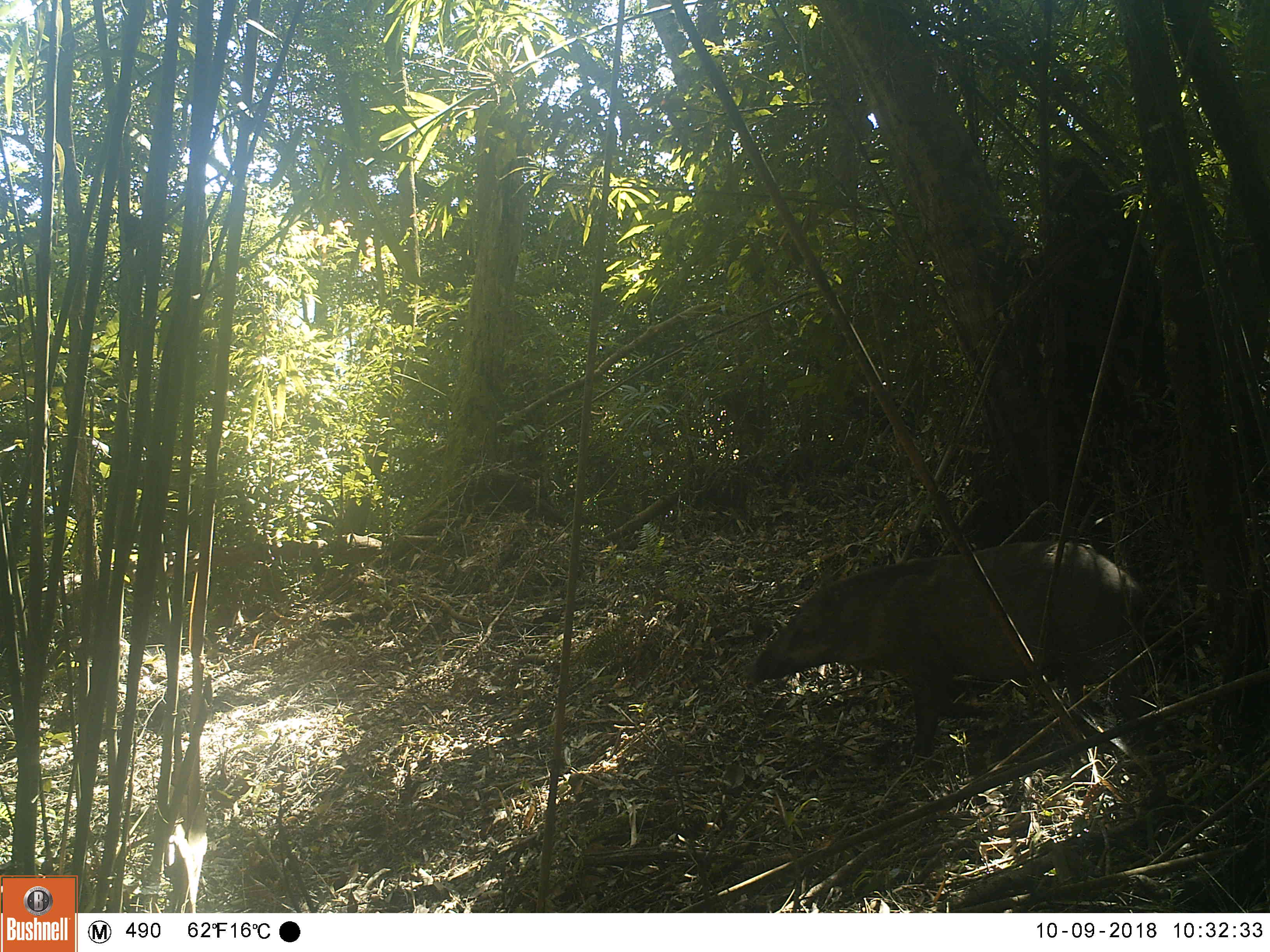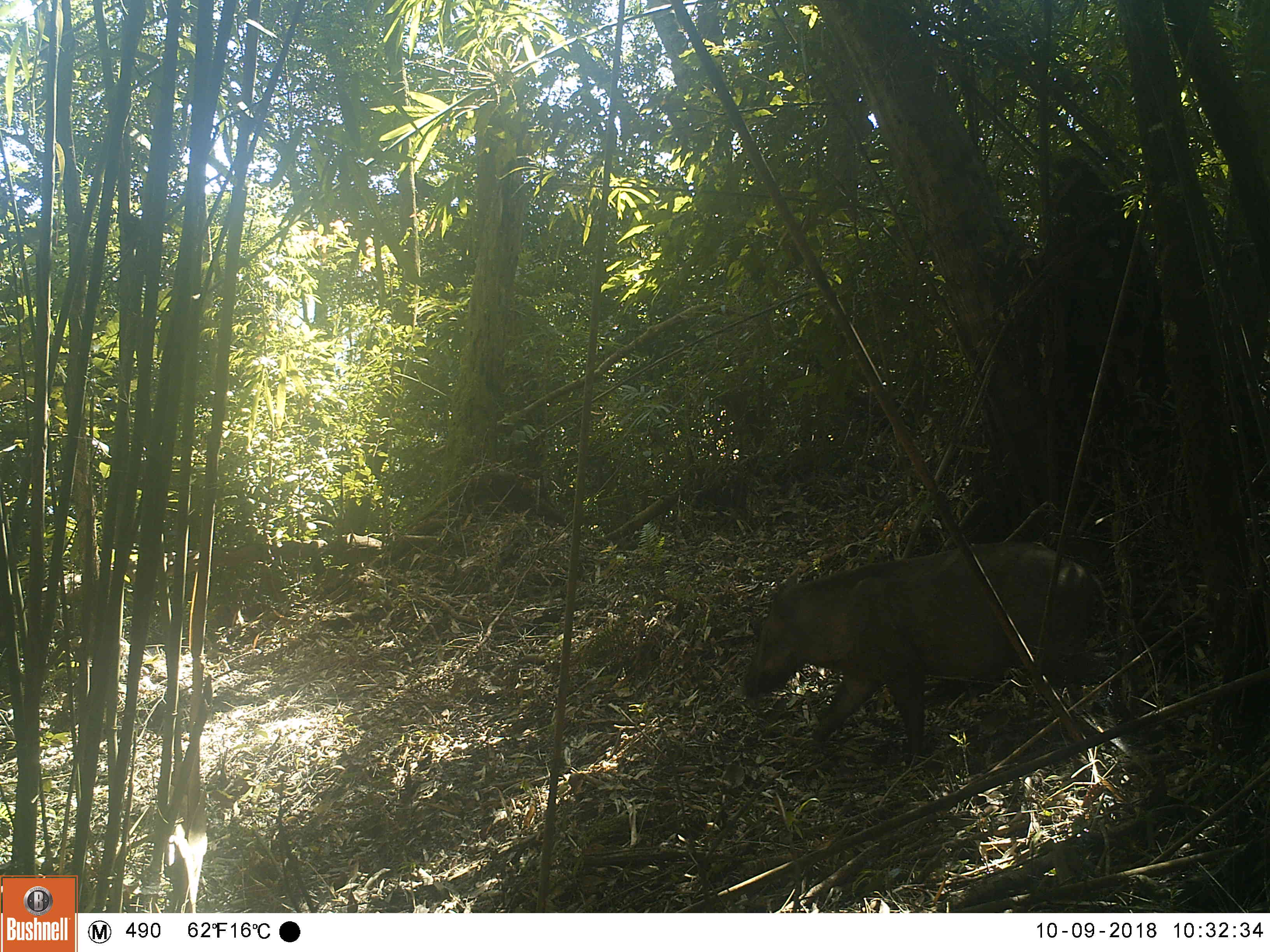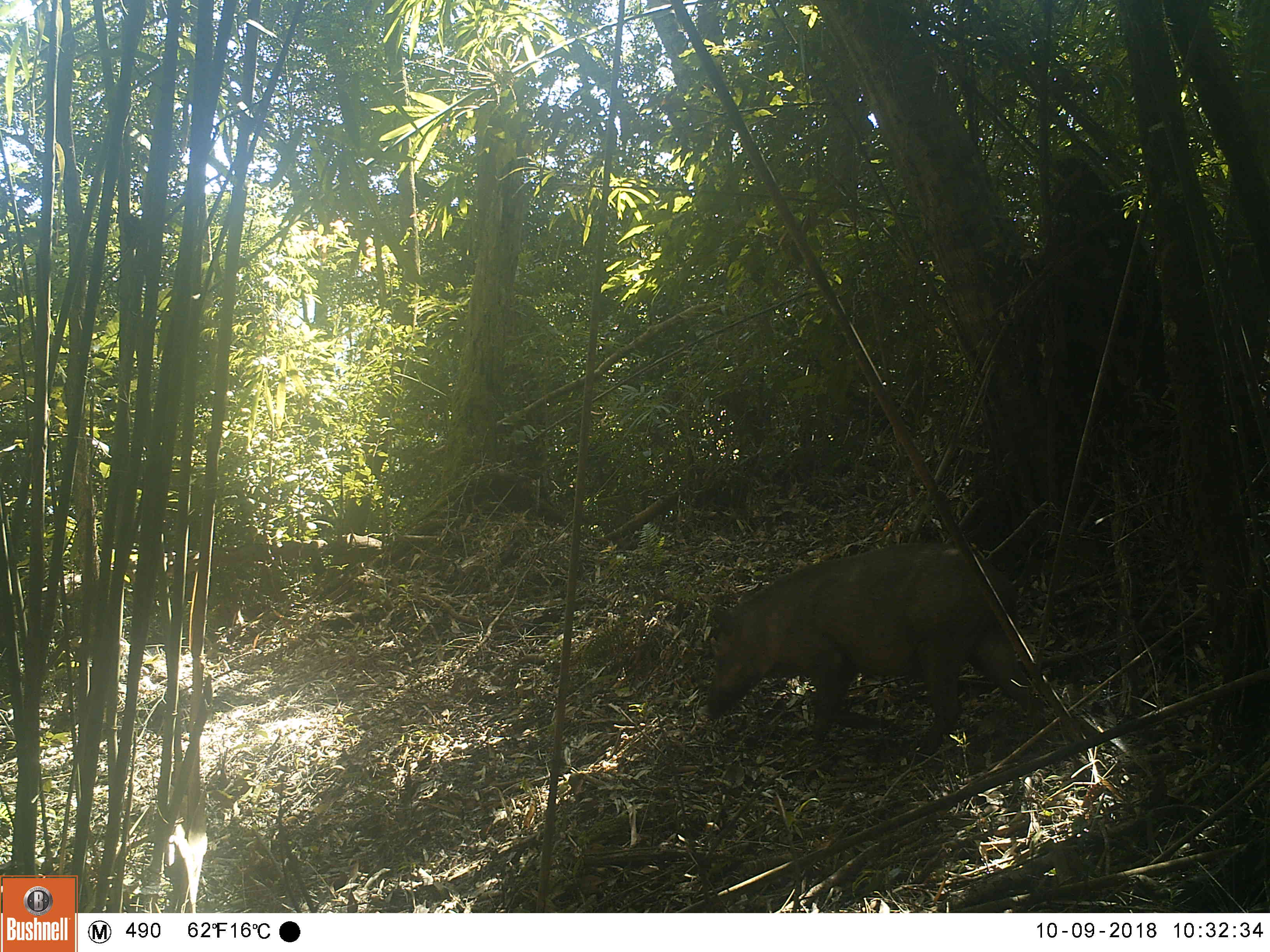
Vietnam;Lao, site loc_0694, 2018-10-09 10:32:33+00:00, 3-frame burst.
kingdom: Animalia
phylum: Chordata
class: Mammalia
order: Artiodactyla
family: Suidae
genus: Sus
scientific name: Sus scrofa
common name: eurasian wild pig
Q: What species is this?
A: Eurasian wild pig (Sus scrofa).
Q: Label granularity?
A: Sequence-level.